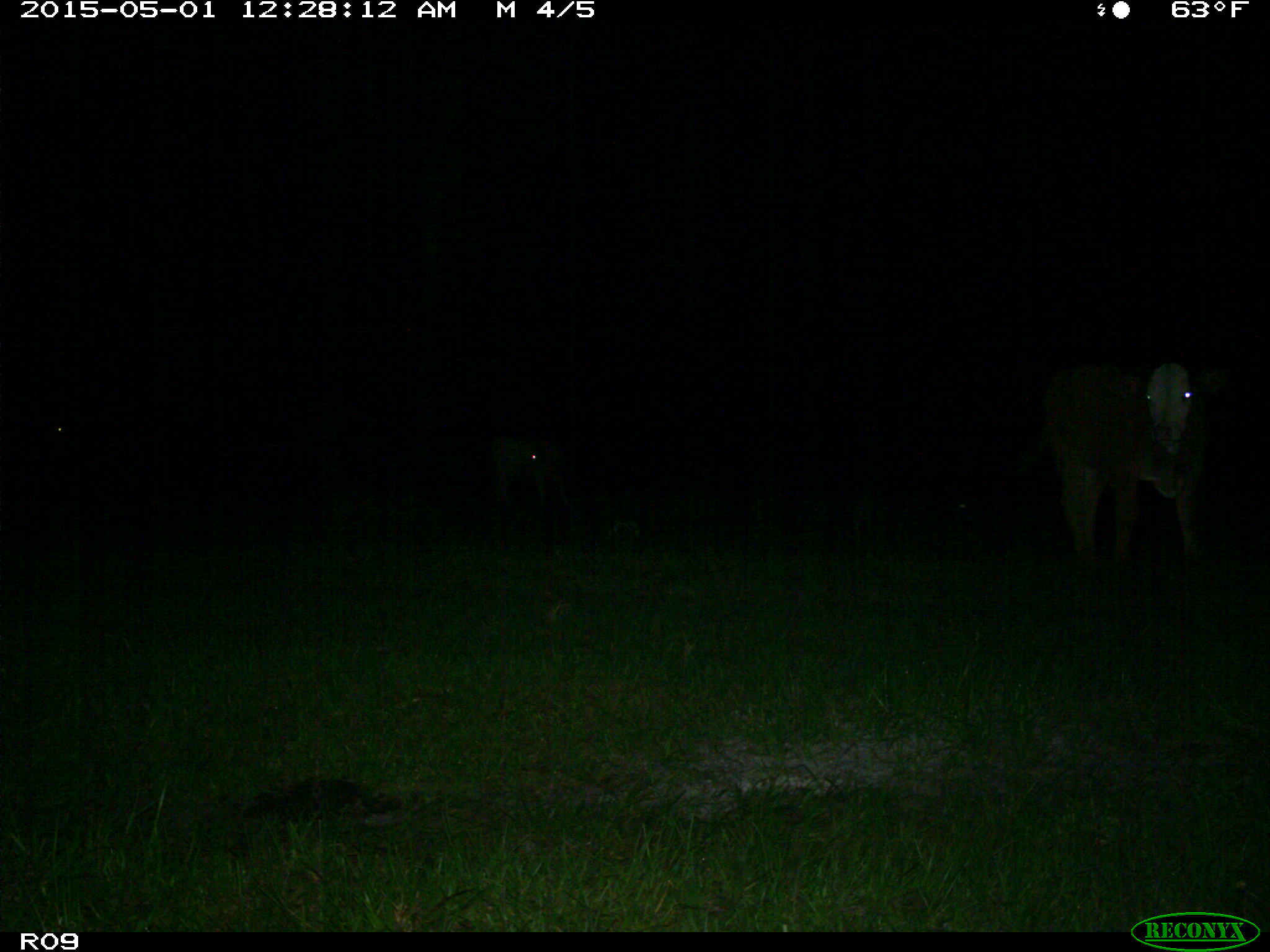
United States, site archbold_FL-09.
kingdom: Animalia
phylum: Chordata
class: Mammalia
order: Artiodactyla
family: Bovidae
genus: Bos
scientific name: Bos taurus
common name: domestic cow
Bos taurus (domestic cow).